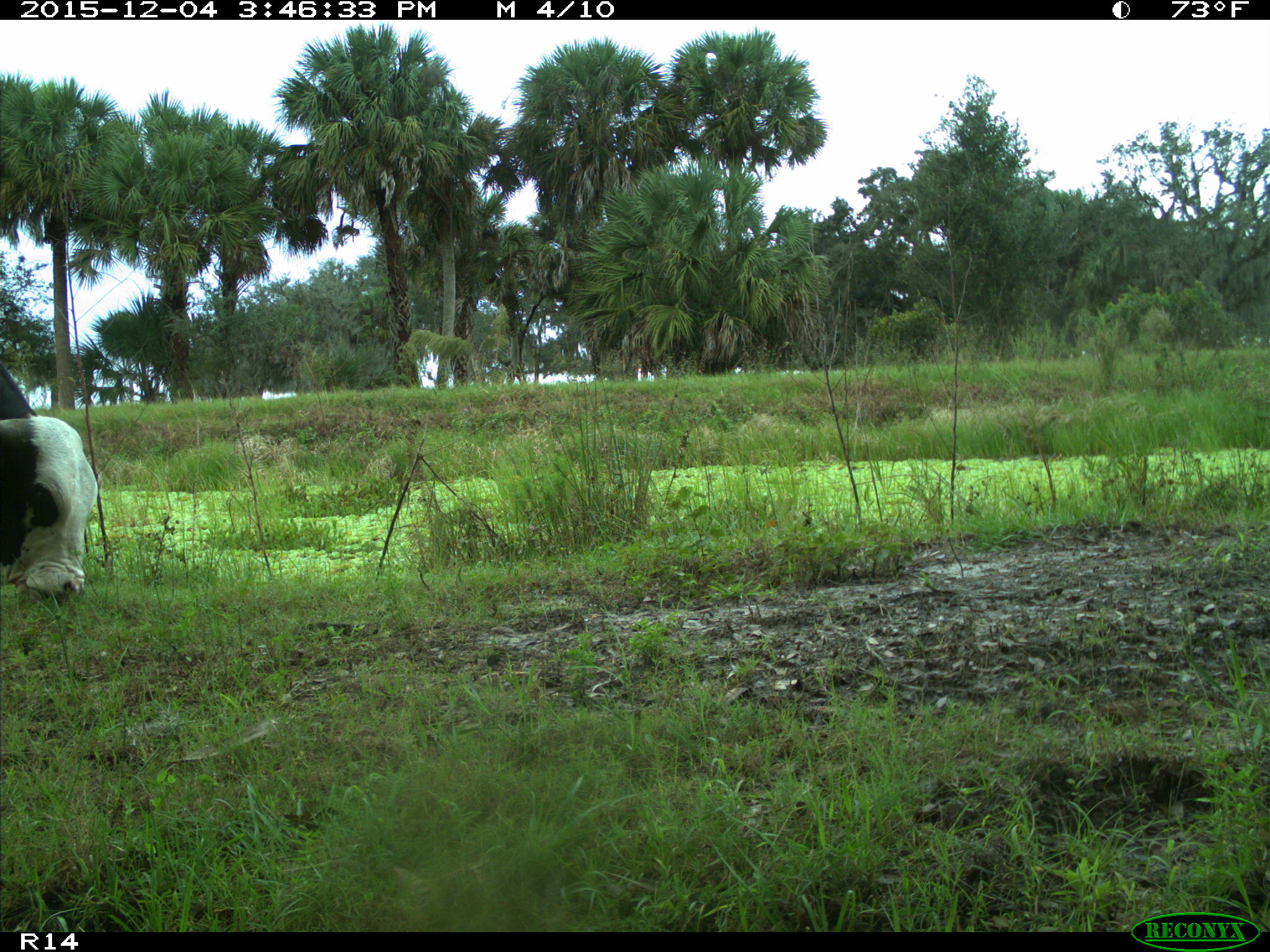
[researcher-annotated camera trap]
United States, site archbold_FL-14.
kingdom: Animalia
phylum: Chordata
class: Mammalia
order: Artiodactyla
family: Bovidae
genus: Bos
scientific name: Bos taurus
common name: domestic cow